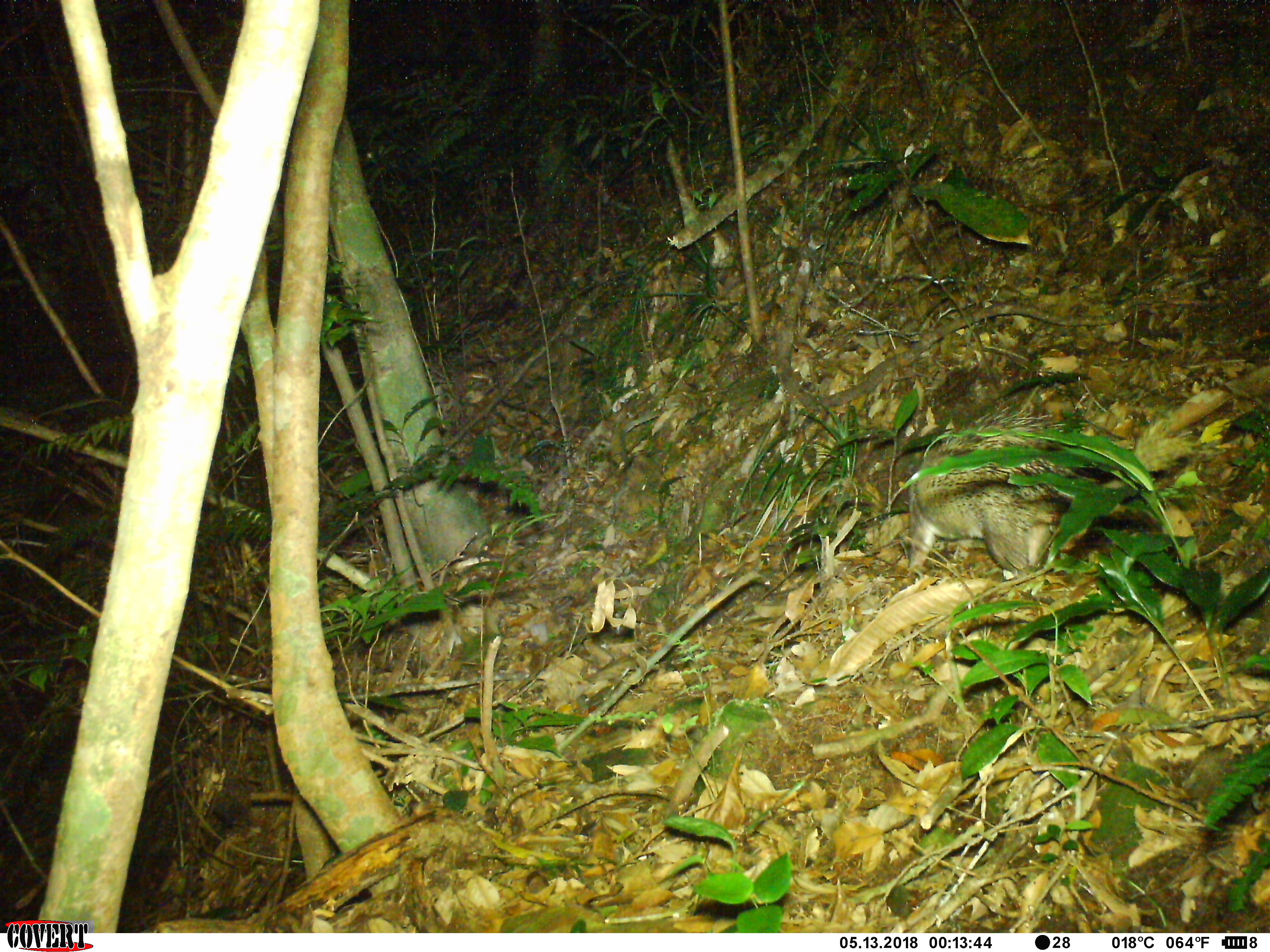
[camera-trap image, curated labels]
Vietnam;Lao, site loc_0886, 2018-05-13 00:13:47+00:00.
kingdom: Animalia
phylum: Chordata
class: Mammalia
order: Rodentia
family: Hystricidae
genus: Atherurus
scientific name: Atherurus macrourus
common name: asiatic brush-tailed porcupine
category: asiatic brush tailed porcupine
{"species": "asiatic brush tailed porcupine (asiatic brush-tailed porcupine) (Atherurus macrourus)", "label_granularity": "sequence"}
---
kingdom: Animalia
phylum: Chordata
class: Mammalia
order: Rodentia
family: Muridae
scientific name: Muridae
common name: old-world mice and rats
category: unidentified murid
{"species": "unidentified murid (old-world mice and rats) (Muridae)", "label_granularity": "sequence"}